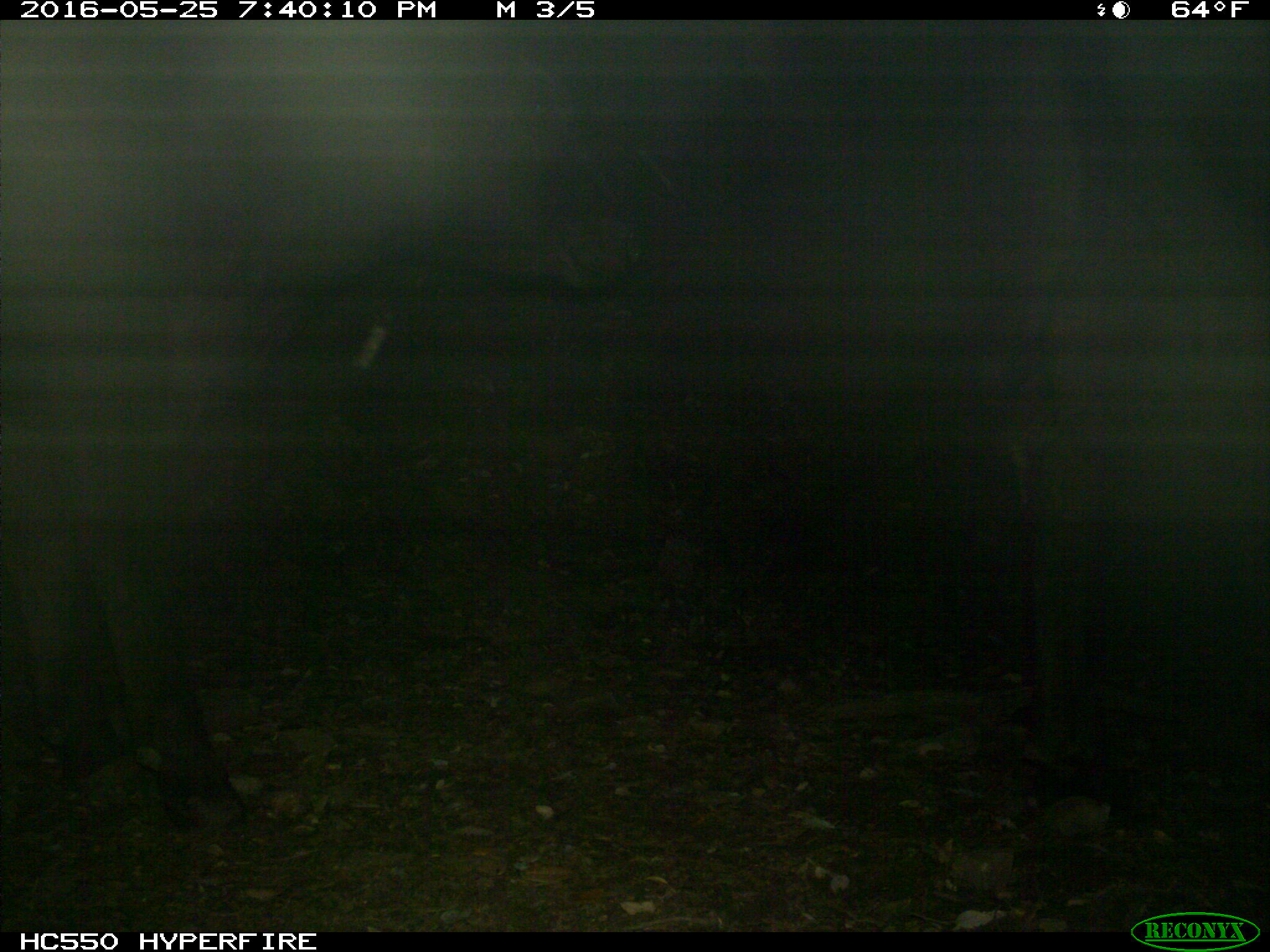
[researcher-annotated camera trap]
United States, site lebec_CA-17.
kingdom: Animalia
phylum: Chordata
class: Mammalia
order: Artiodactyla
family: Bovidae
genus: Bos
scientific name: Bos taurus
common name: domestic cow